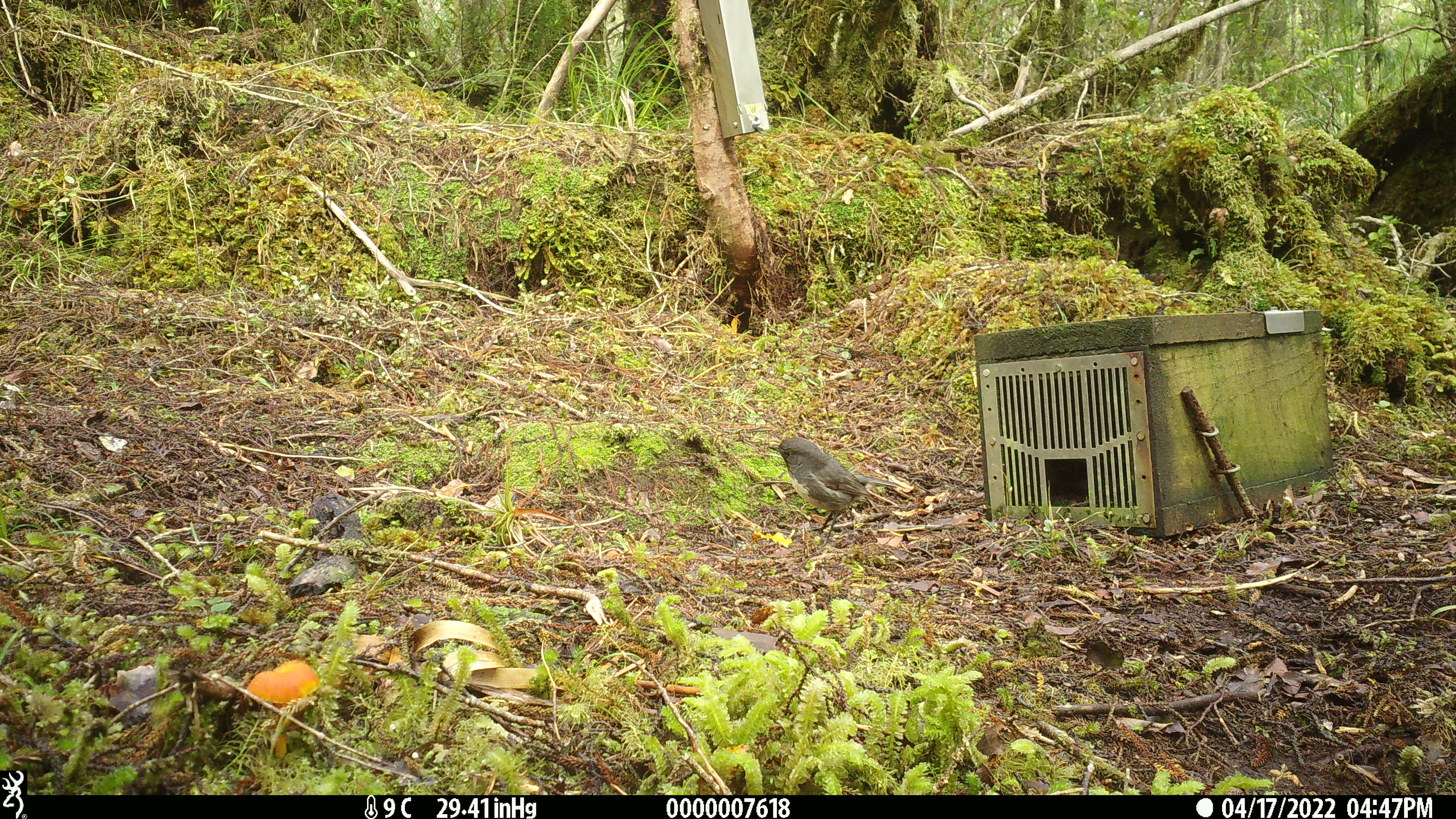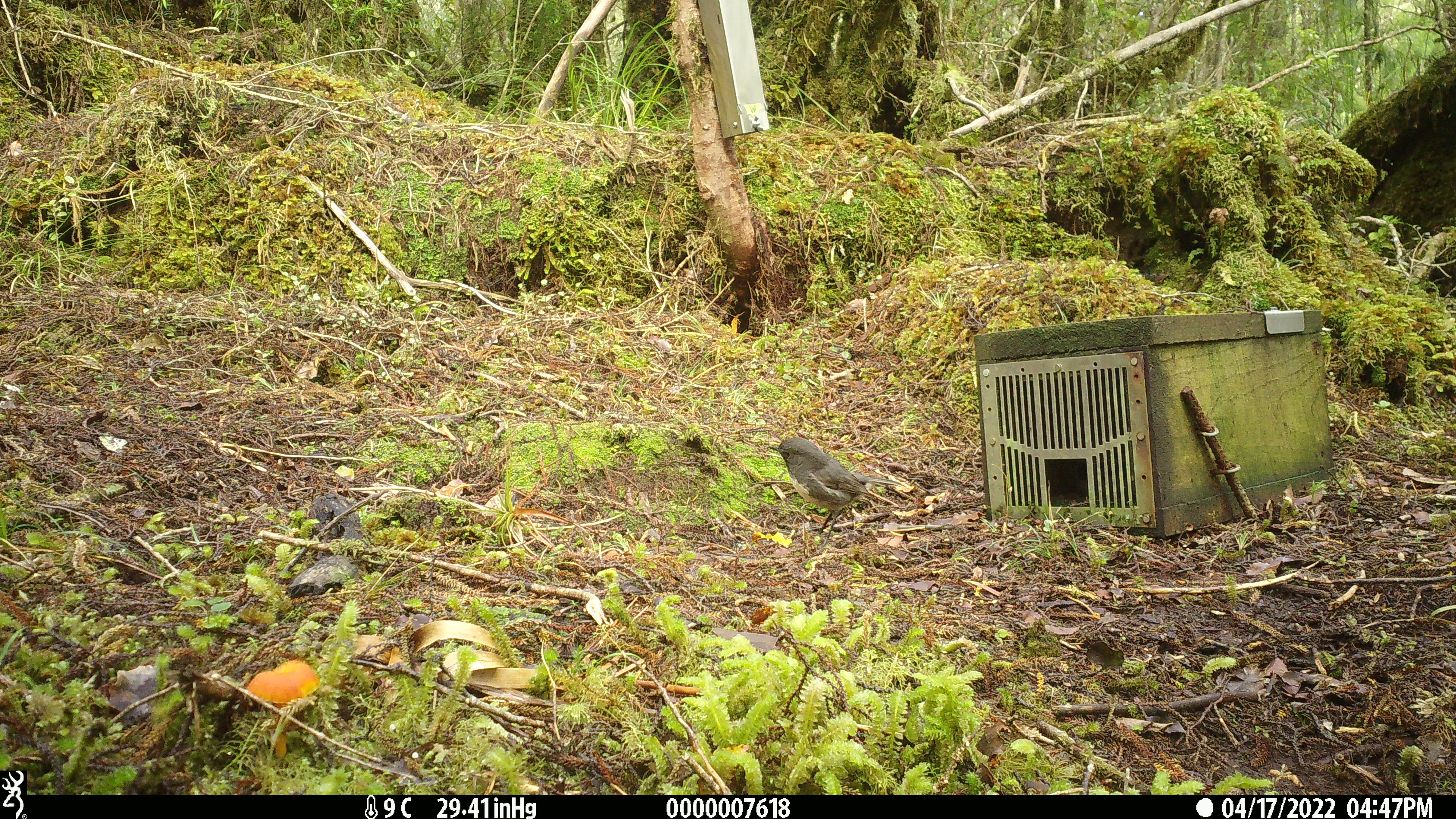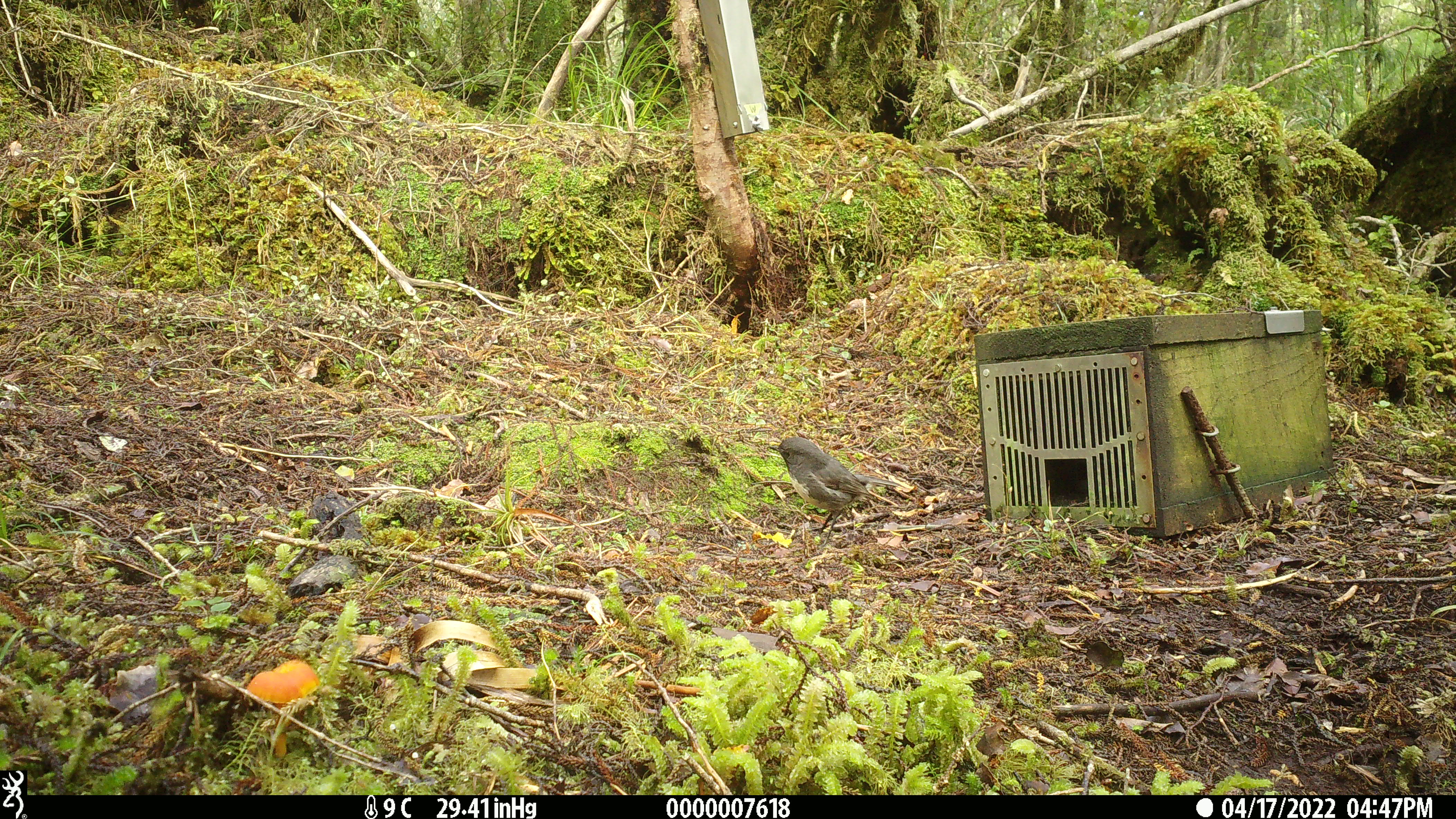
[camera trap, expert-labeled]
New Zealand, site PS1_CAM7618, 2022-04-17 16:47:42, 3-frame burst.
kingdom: Animalia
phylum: Chordata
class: Aves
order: Passeriformes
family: Petroicidae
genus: Petroica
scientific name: Petroica australis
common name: new zealand robin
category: robin